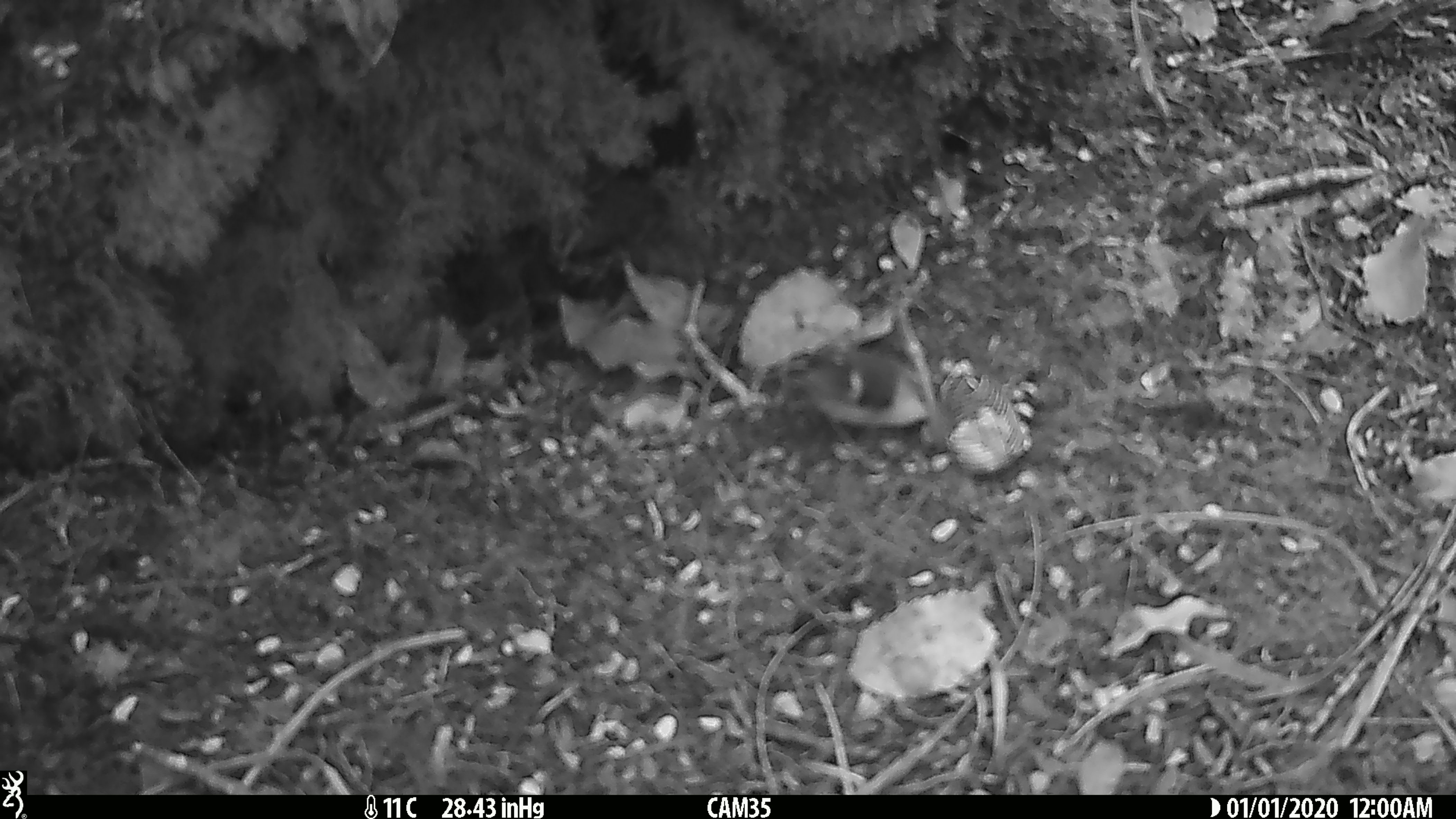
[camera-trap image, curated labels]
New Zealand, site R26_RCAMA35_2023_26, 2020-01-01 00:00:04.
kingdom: Animalia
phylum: Chordata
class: Aves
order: Passeriformes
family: Acanthisittidae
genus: Acanthisitta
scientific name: Acanthisitta chloris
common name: rifleman